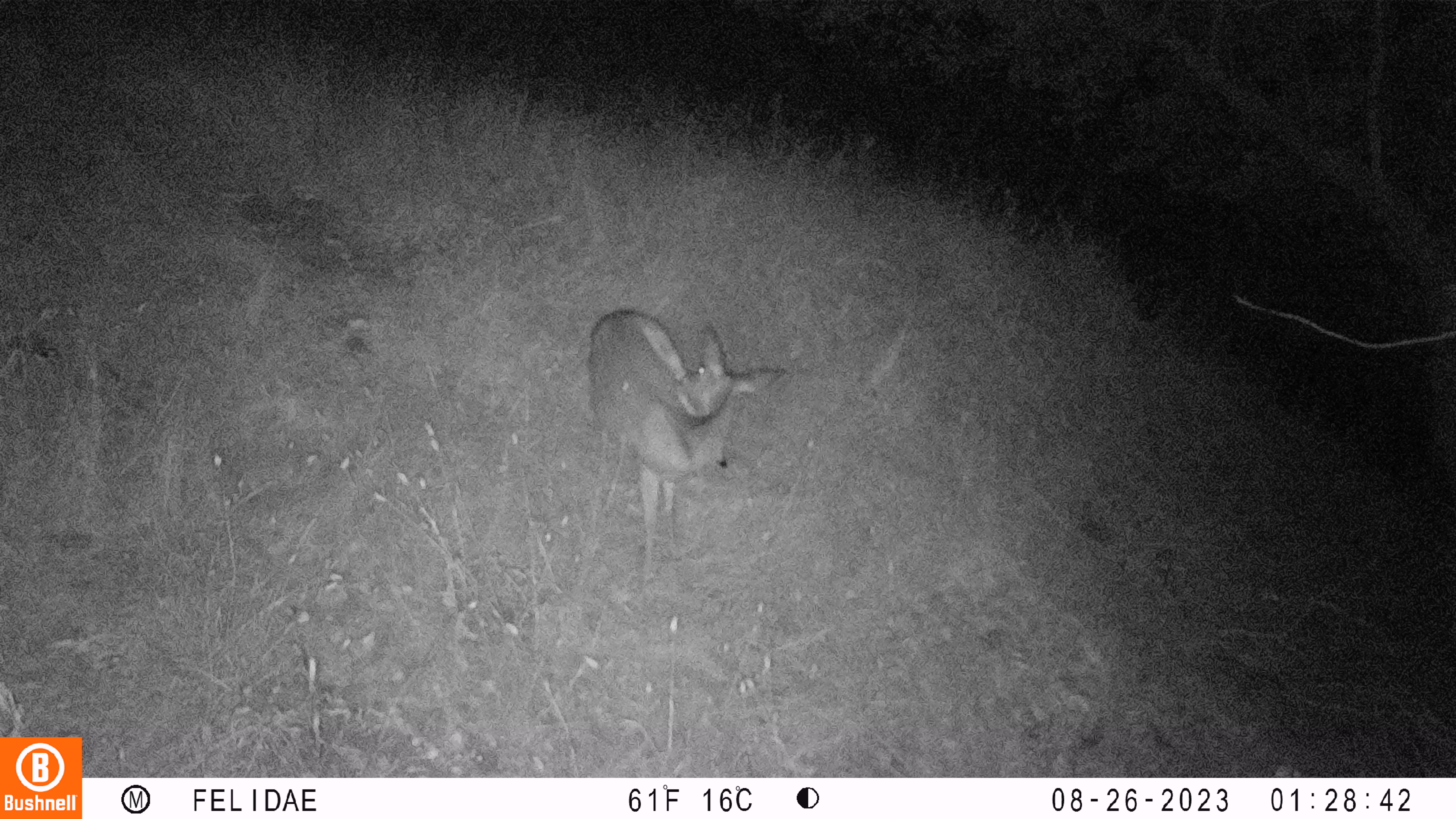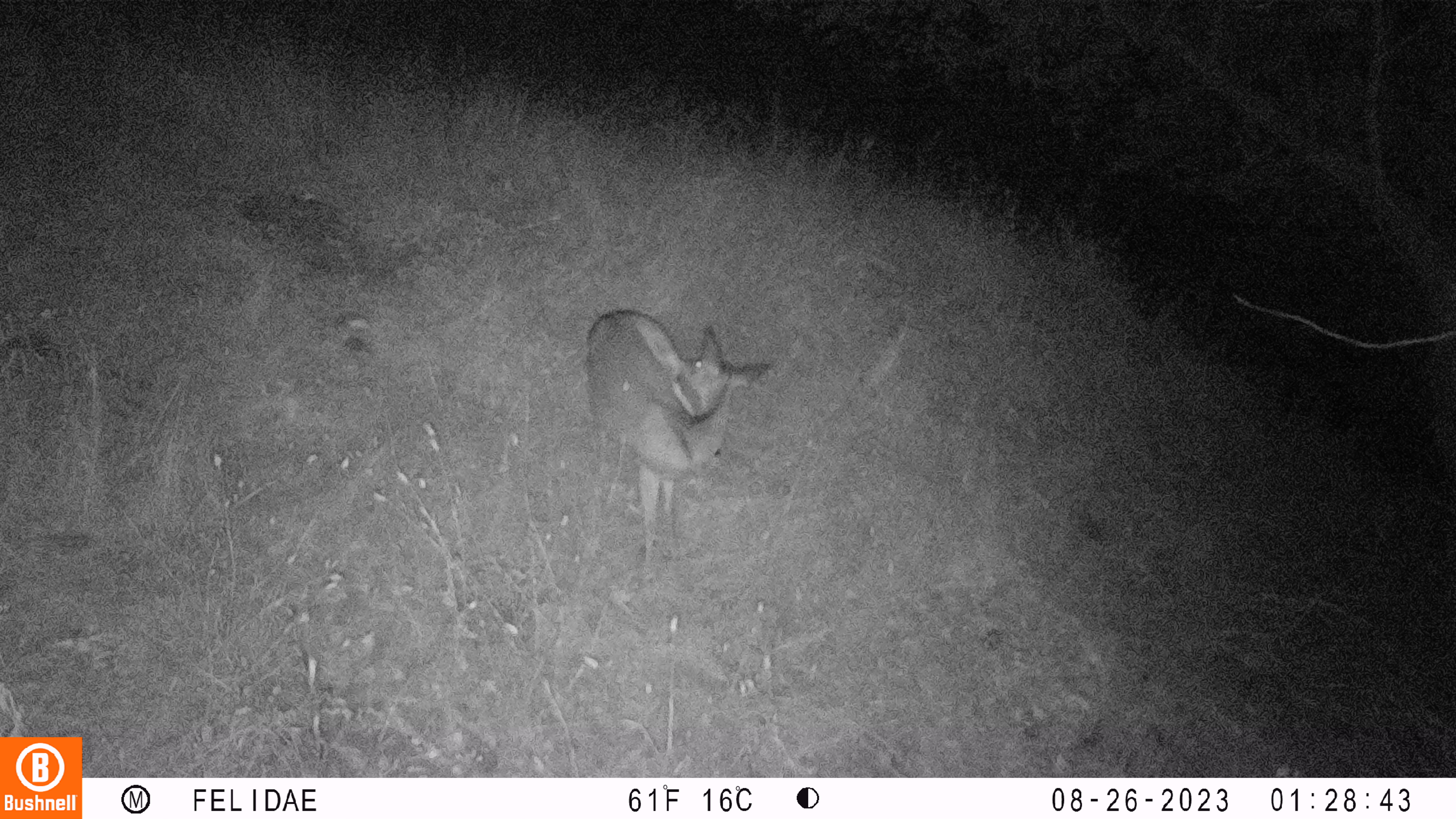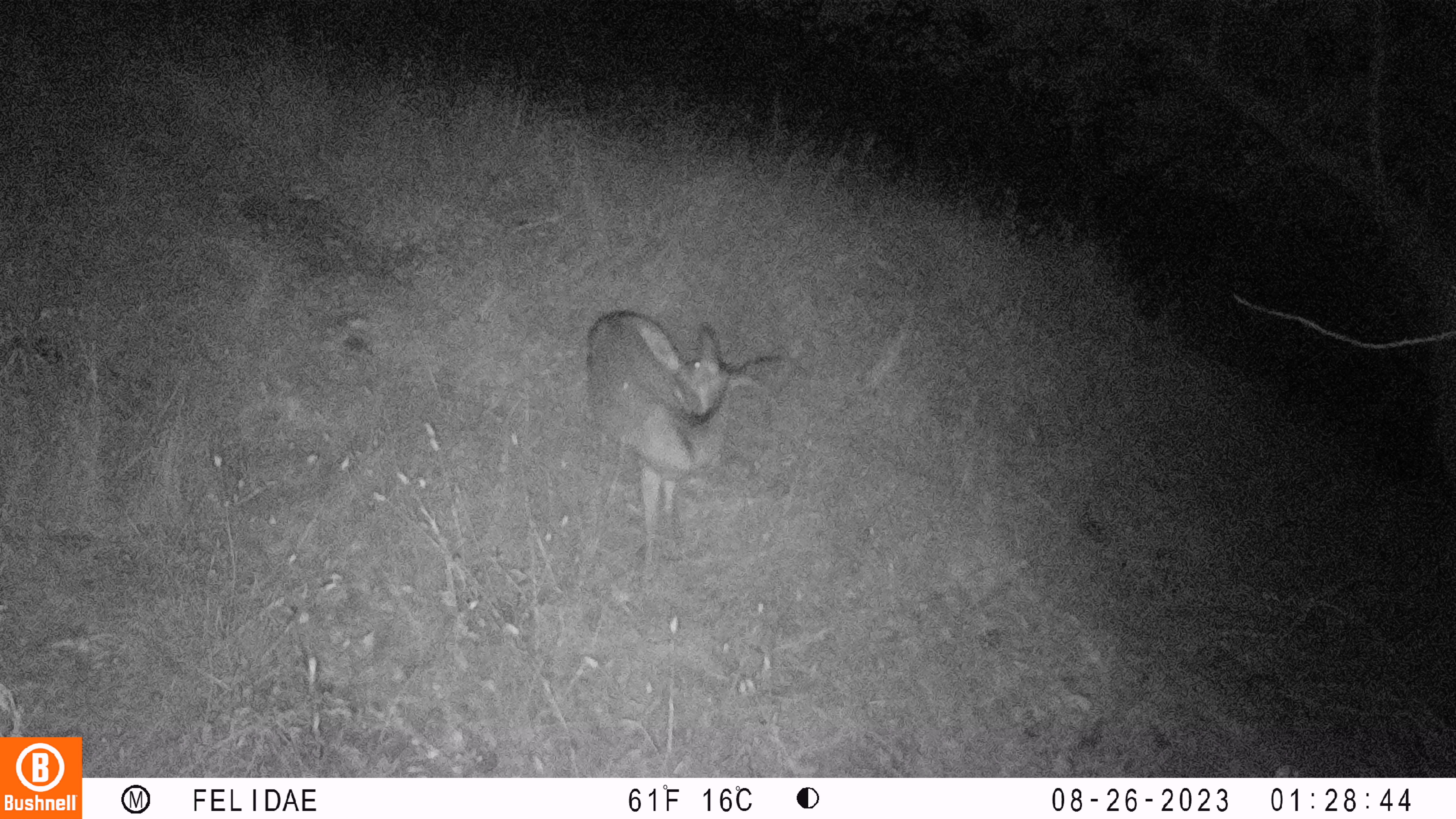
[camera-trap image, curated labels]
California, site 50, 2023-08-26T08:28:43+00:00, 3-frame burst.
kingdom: Animalia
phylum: Chordata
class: Mammalia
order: Artiodactyla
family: Cervidae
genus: Odocoileus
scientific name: Odocoileus hemionus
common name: mule deer